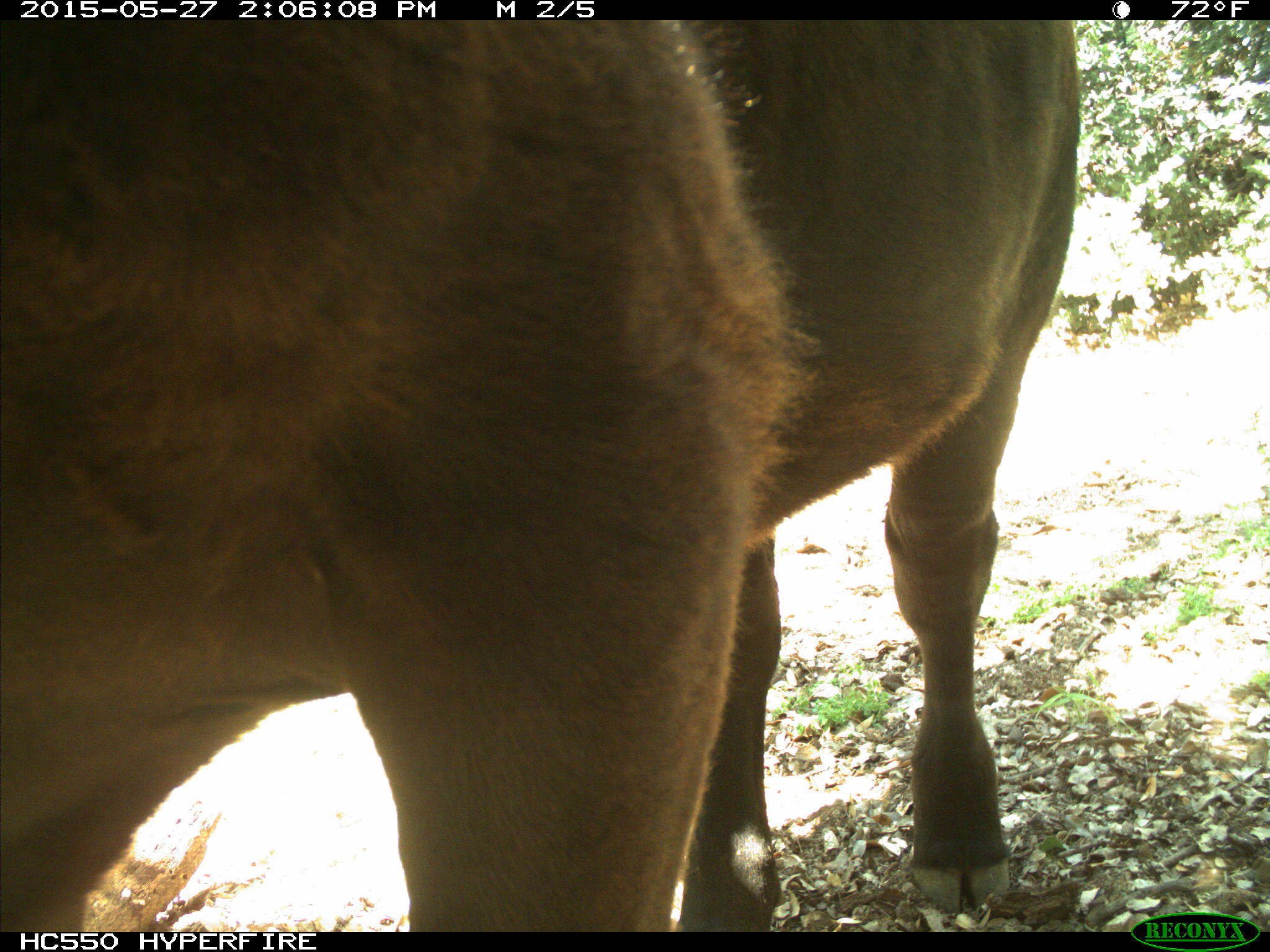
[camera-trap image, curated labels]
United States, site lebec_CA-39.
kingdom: Animalia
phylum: Chordata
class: Mammalia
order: Artiodactyla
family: Bovidae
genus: Bos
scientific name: Bos taurus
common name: domestic cow